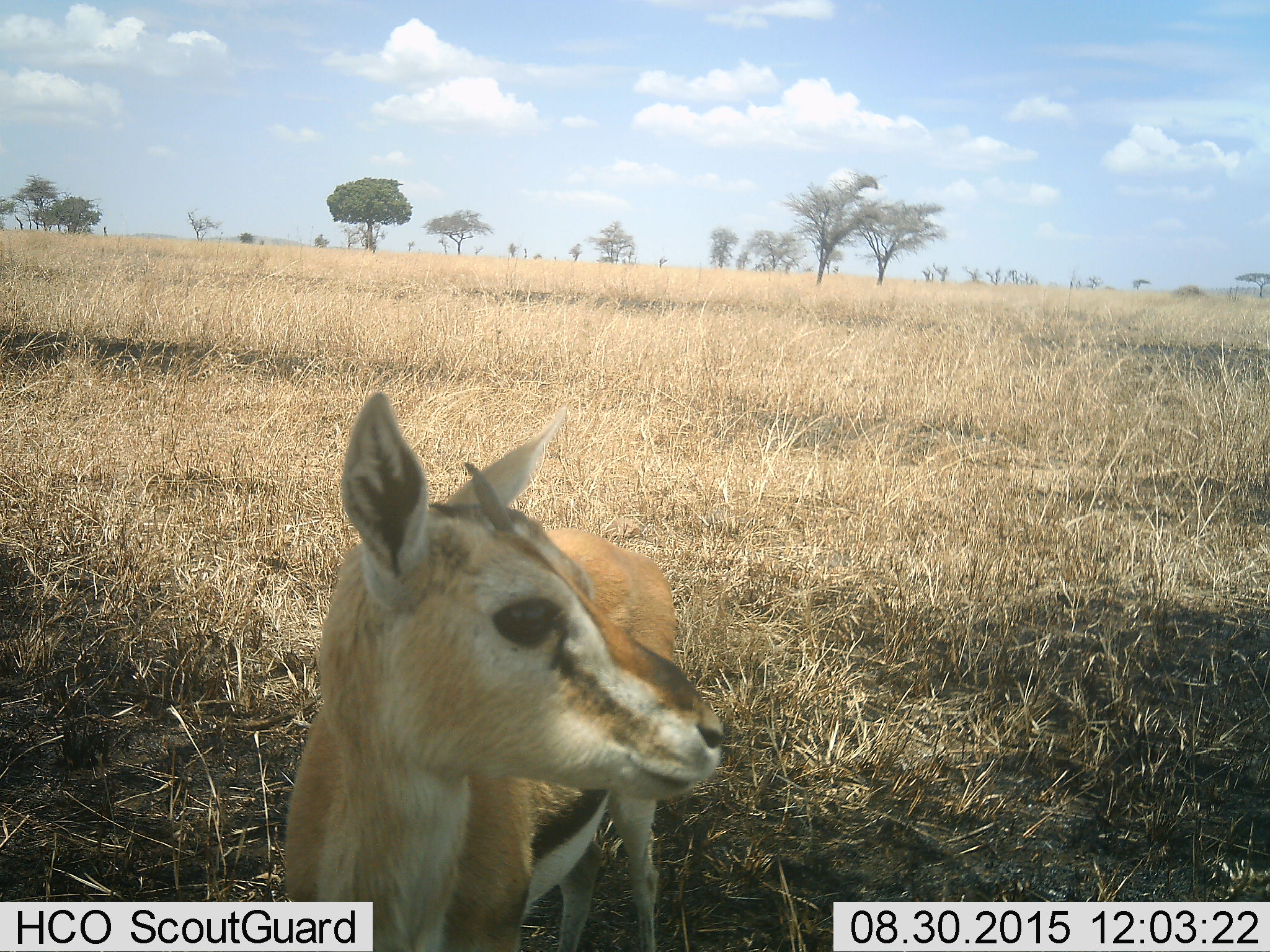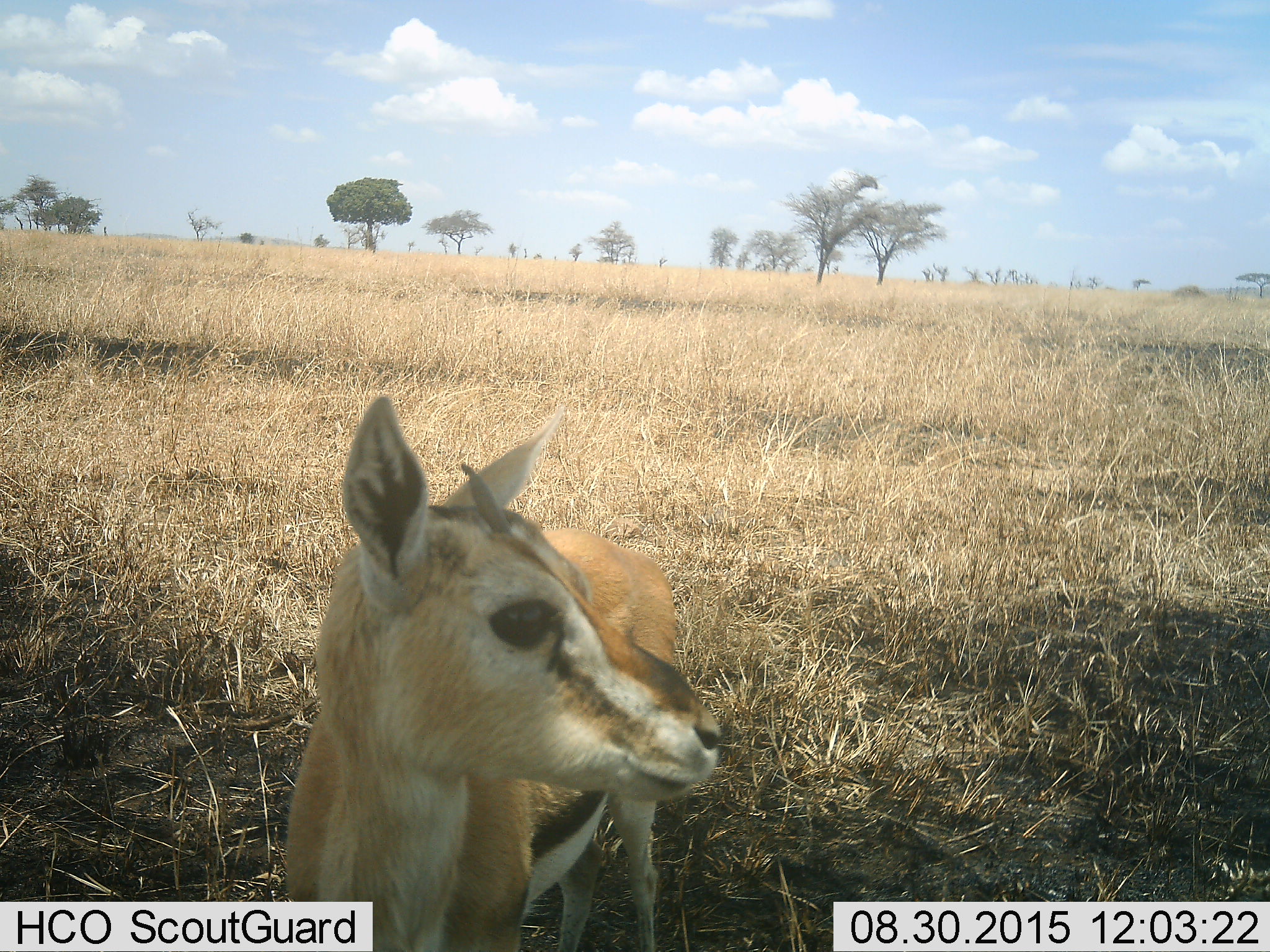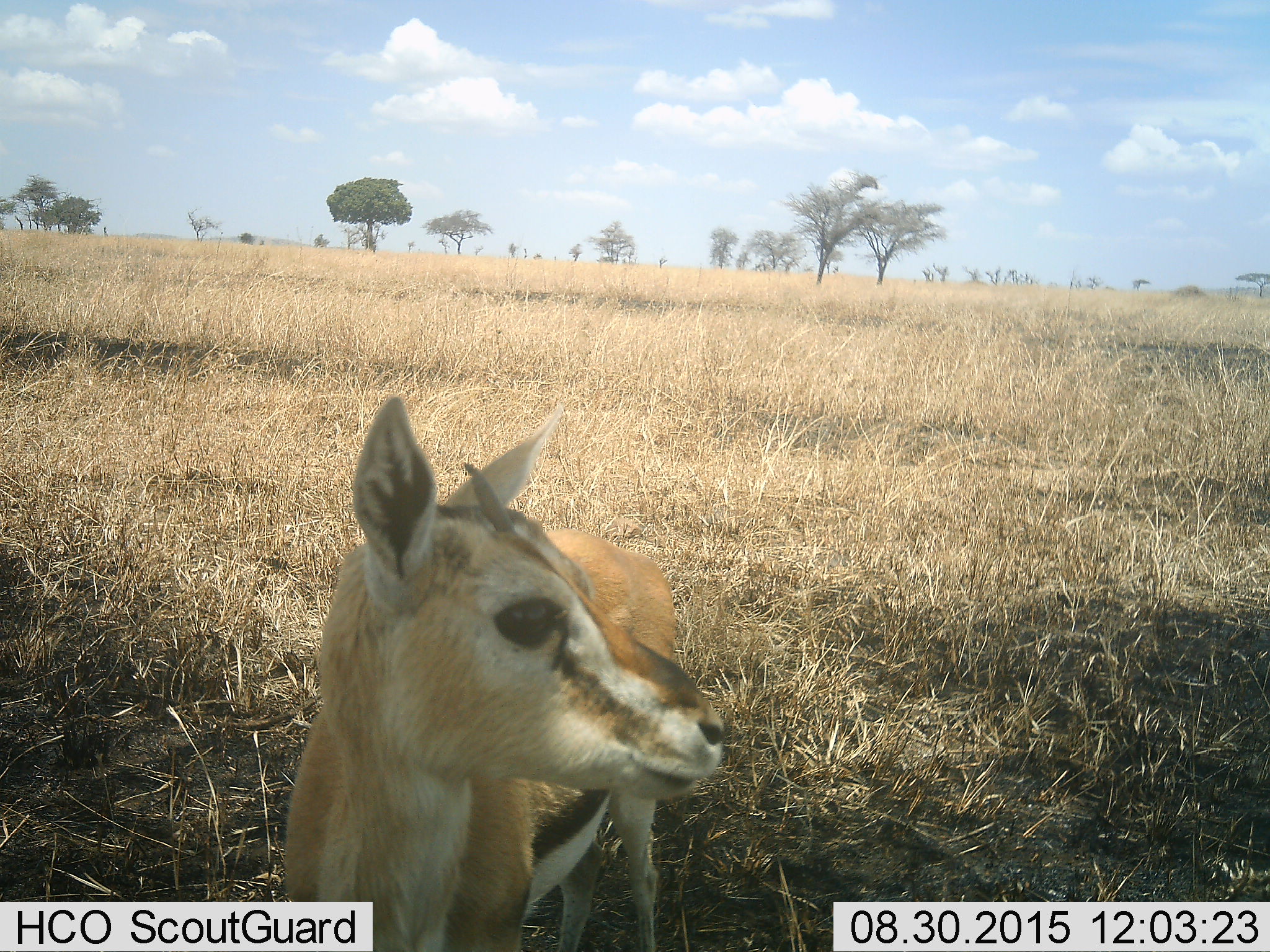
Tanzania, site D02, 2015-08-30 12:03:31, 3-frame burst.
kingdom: Animalia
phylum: Chordata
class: Mammalia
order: Artiodactyla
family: Bovidae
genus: Eudorcas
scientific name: Eudorcas thomsonii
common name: thomson's gazelle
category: gazellethomsons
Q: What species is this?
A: Gazellethomsons (thomson's gazelle) (Eudorcas thomsonii).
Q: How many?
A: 1.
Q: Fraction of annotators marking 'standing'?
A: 93%.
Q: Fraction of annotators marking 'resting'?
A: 0%.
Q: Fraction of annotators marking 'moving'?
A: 7%.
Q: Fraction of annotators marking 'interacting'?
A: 0%.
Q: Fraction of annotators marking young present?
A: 13%.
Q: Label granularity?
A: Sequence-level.